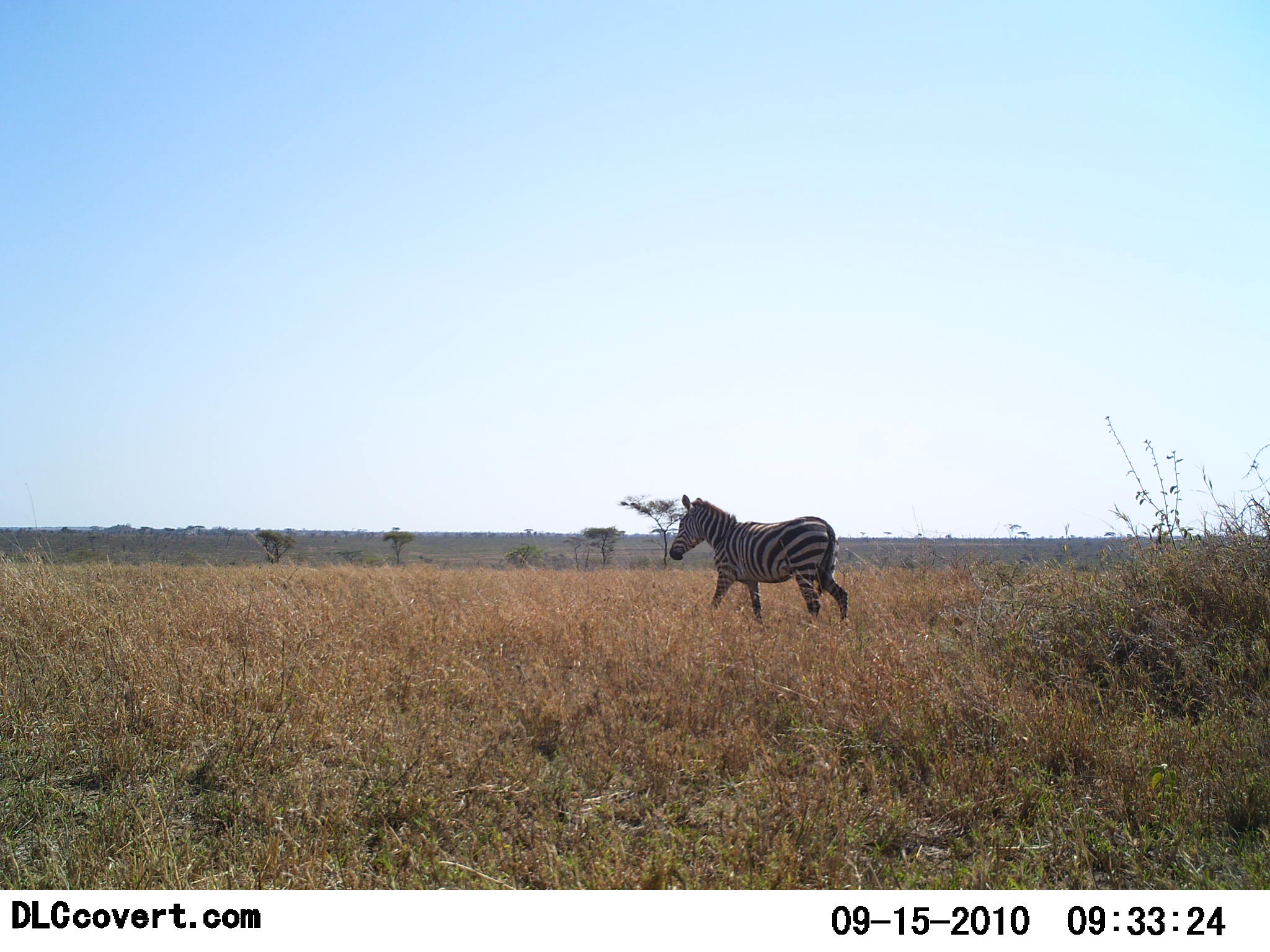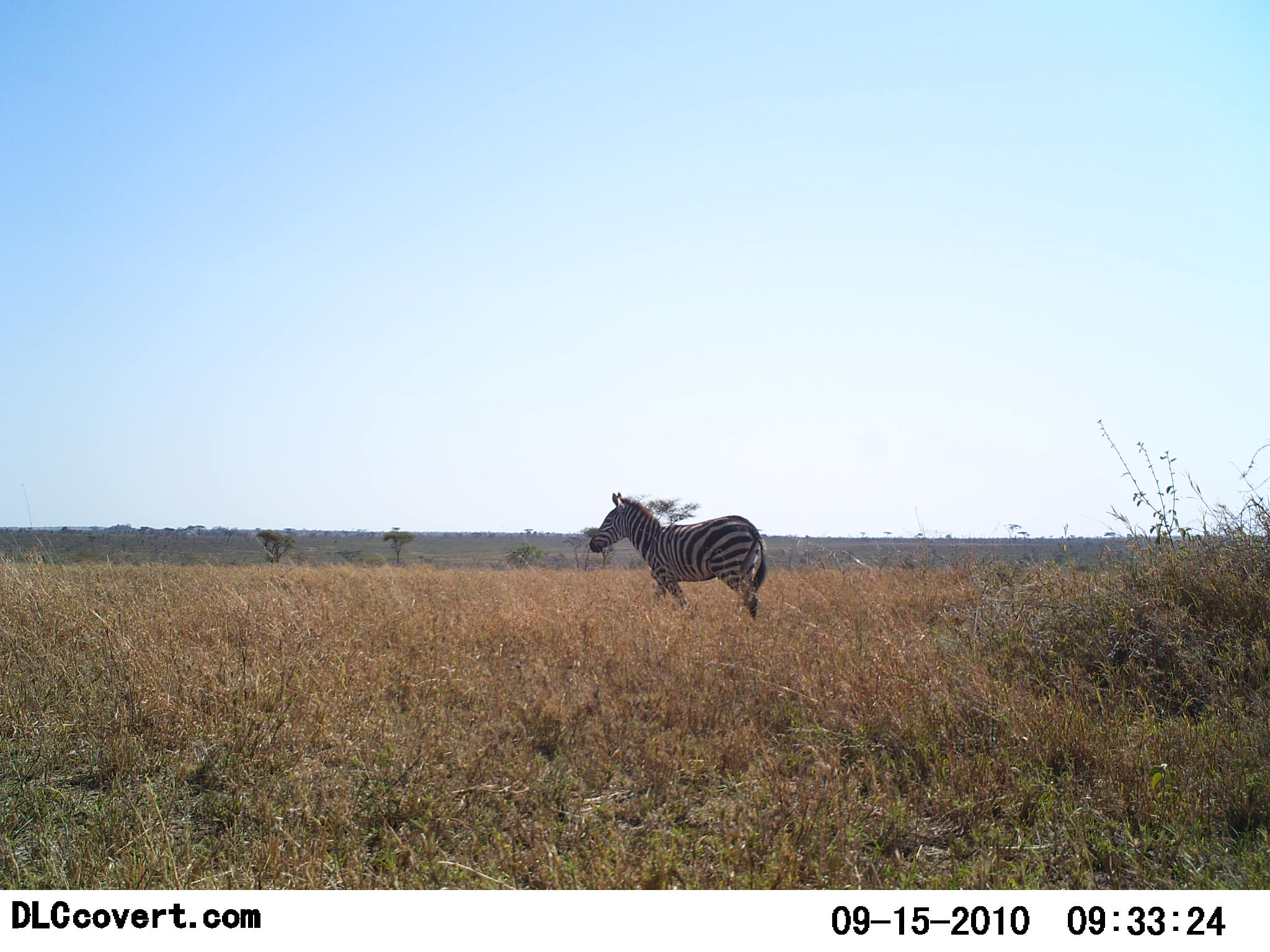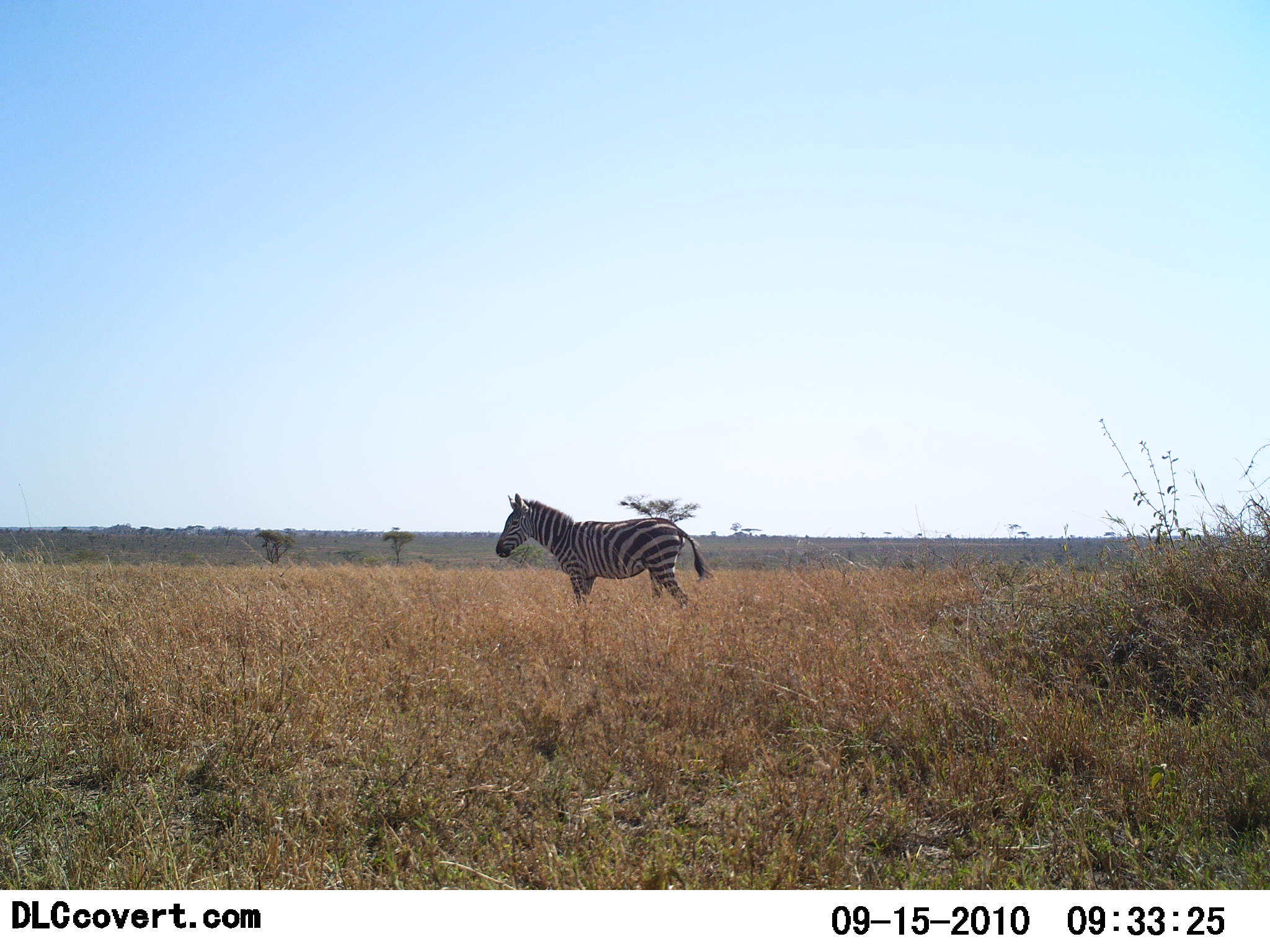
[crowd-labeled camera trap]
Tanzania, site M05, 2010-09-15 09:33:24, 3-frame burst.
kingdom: Animalia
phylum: Chordata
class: Mammalia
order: Perissodactyla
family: Equidae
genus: Equus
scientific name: Equus quagga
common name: plains zebra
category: zebra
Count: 1.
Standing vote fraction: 8%.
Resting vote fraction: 0%.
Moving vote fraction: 92%.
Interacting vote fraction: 0%.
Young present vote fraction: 0%.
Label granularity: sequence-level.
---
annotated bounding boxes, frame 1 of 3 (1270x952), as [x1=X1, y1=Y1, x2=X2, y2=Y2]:
animal: [x1=669, y1=493, x2=851, y2=632]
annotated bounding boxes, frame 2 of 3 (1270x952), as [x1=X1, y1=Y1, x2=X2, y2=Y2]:
animal: [x1=589, y1=491, x2=767, y2=621]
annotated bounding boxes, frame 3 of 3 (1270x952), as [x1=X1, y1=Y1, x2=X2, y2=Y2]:
animal: [x1=494, y1=493, x2=711, y2=614]